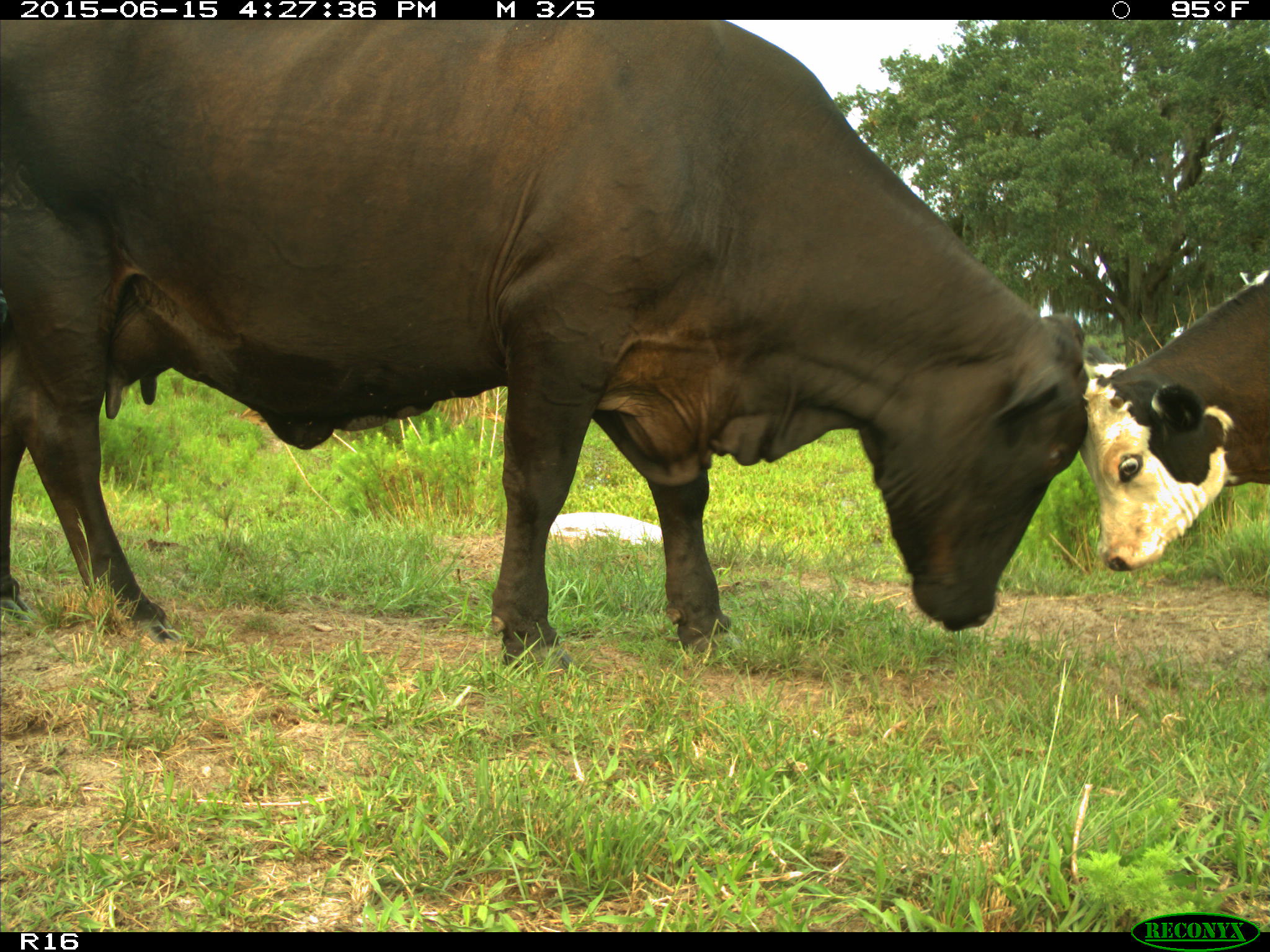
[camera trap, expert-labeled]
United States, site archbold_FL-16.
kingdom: Animalia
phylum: Chordata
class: Mammalia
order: Artiodactyla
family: Bovidae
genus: Bos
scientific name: Bos taurus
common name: domestic cow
Bos taurus (domestic cow).